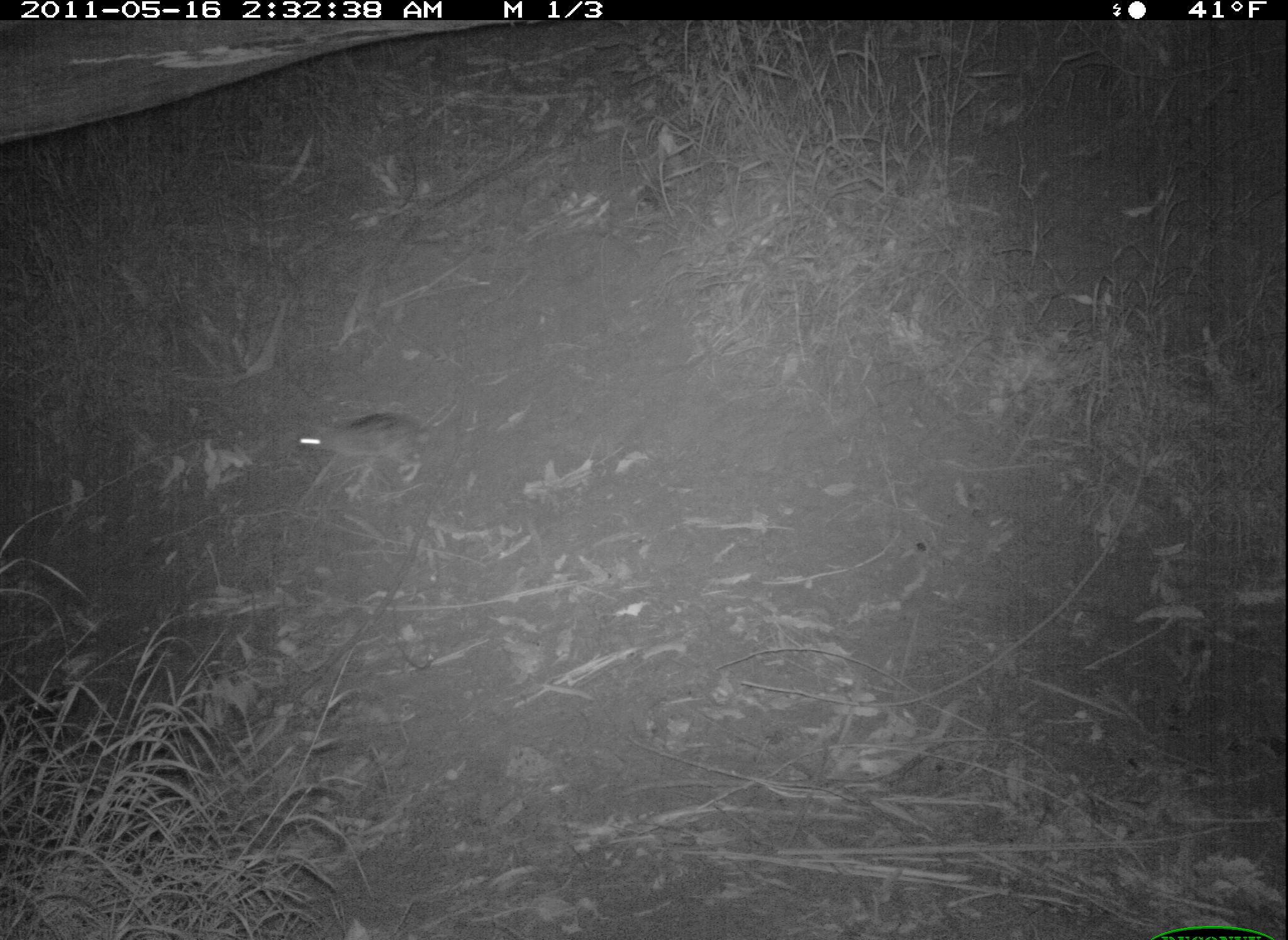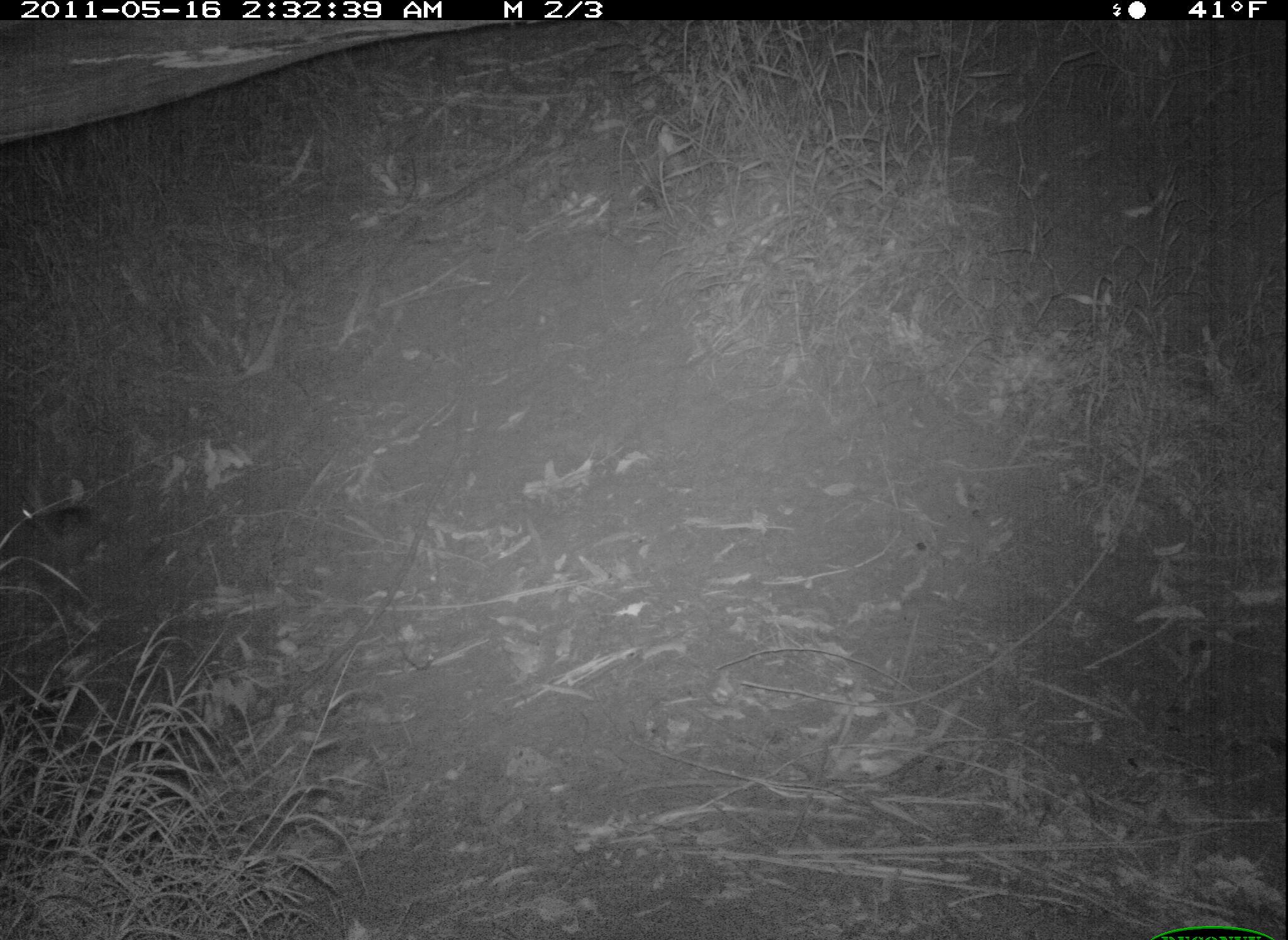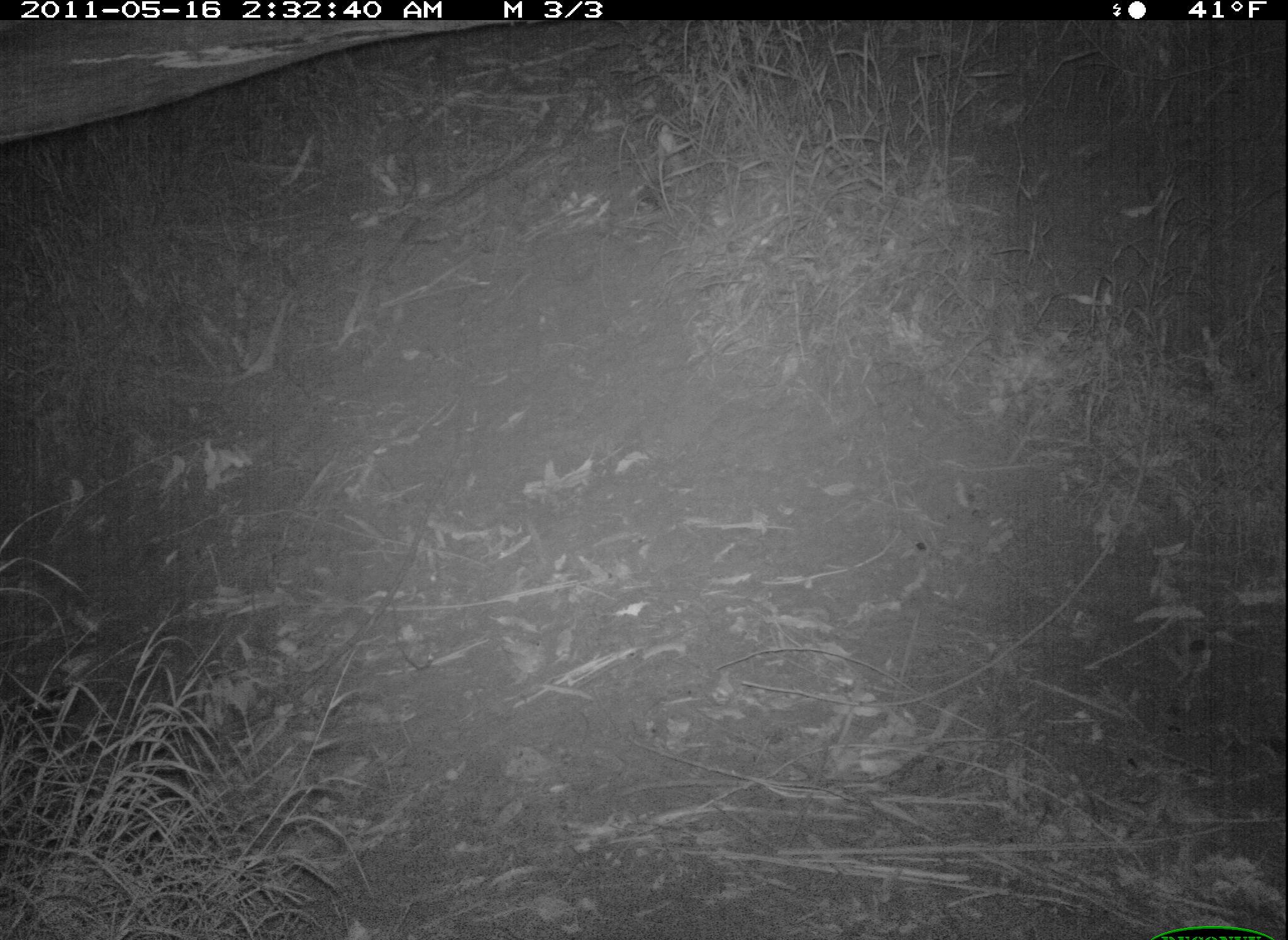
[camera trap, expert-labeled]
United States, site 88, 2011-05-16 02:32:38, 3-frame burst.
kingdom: Animalia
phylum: Chordata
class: Mammalia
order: Lagomorpha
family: Leporidae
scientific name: Leporidae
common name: rabbits and hares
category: rabbit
Rabbit (rabbits and hares) (Leporidae).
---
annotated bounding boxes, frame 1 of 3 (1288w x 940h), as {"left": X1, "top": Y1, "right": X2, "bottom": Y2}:
rabbit: {"left": 286, "top": 406, "right": 440, "bottom": 505}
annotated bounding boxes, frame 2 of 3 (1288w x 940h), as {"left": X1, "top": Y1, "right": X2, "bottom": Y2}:
rabbit: {"left": 10, "top": 477, "right": 134, "bottom": 602}